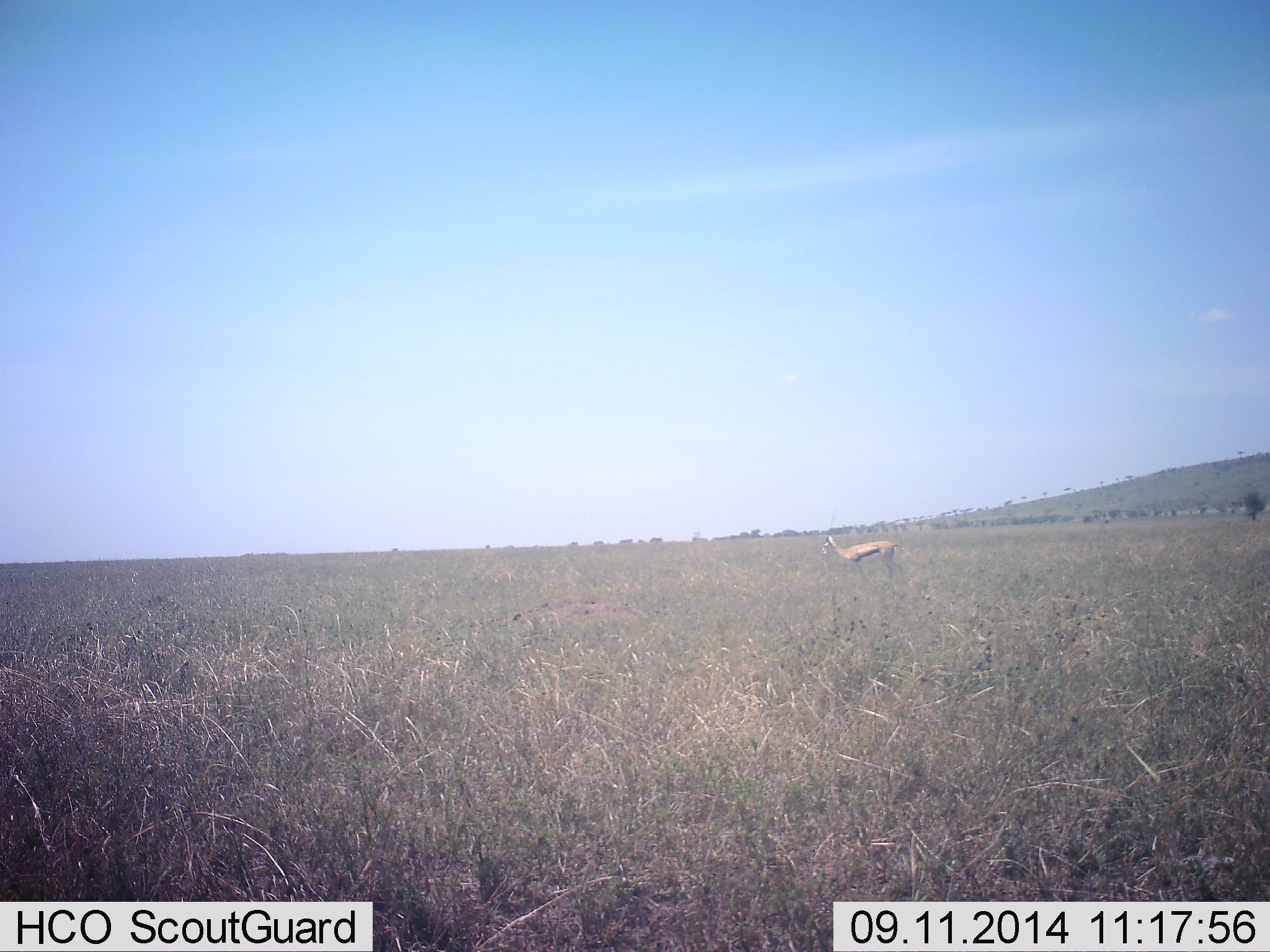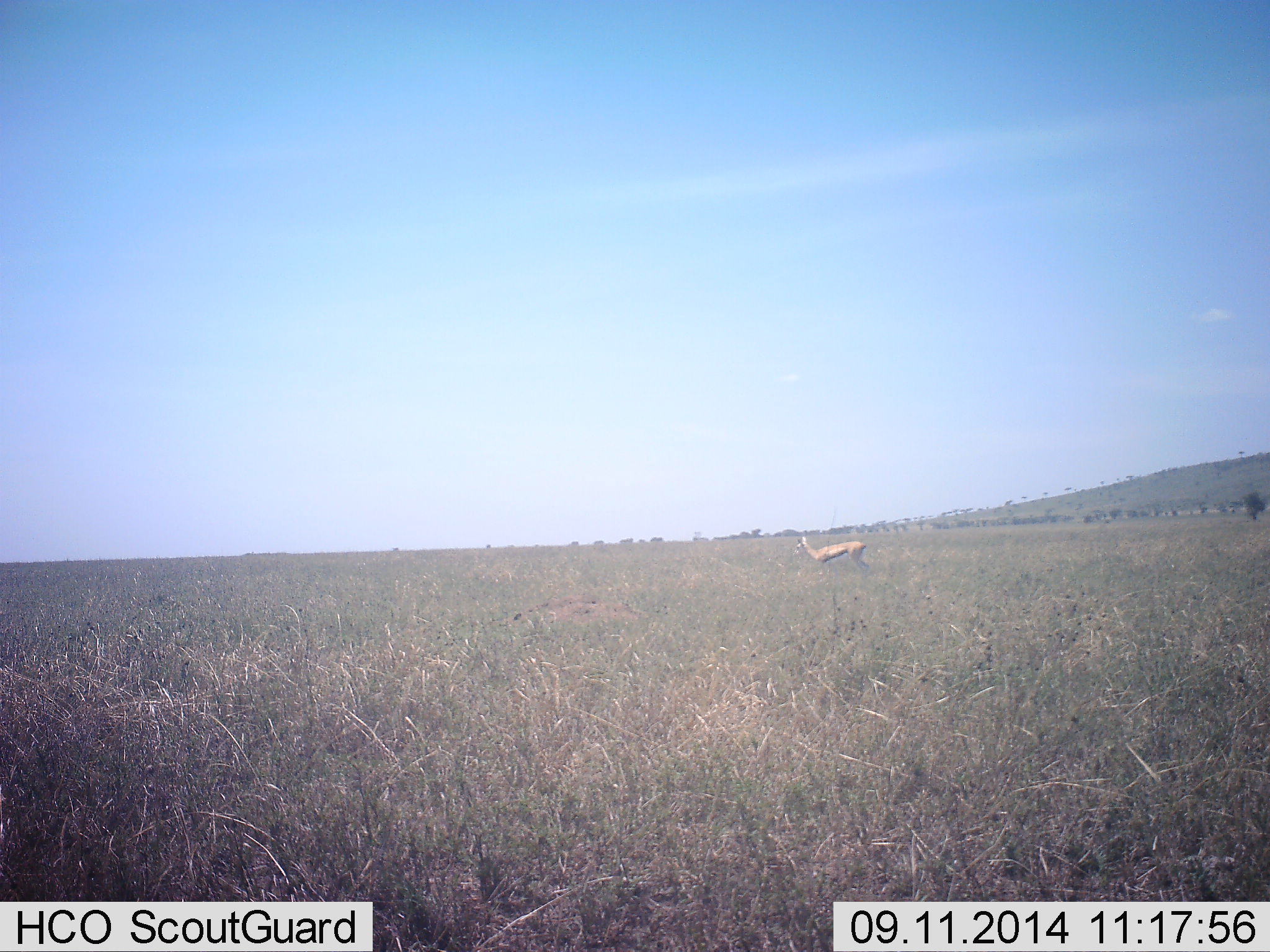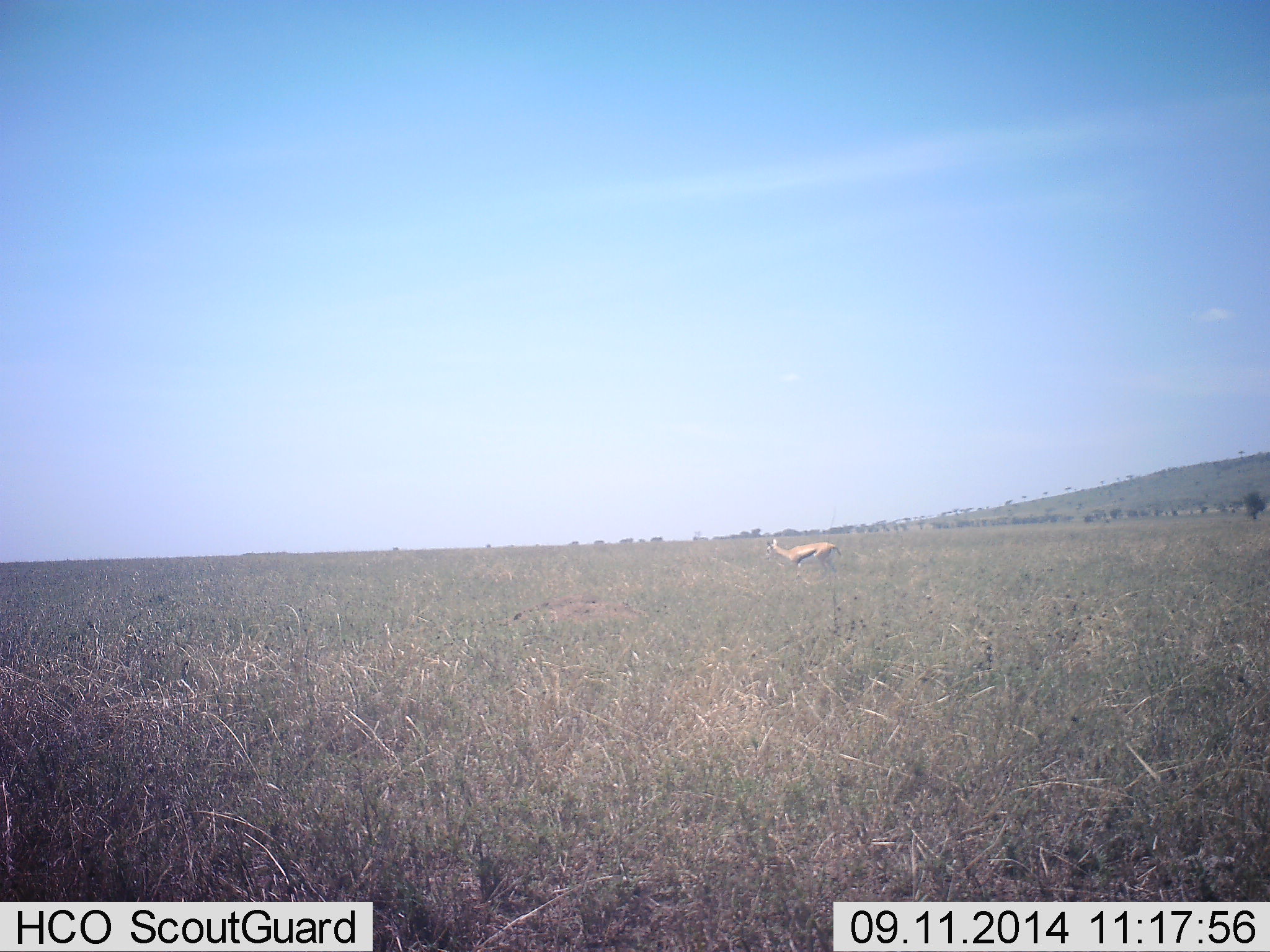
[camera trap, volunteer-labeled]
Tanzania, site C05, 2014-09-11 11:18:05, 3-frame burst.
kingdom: Animalia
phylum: Chordata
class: Mammalia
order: Artiodactyla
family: Bovidae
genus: Eudorcas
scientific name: Eudorcas thomsonii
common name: thomson's gazelle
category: gazellethomsons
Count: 1.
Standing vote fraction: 10%.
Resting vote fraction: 0%.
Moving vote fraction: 90%.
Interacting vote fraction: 0%.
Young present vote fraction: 0%.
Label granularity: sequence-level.